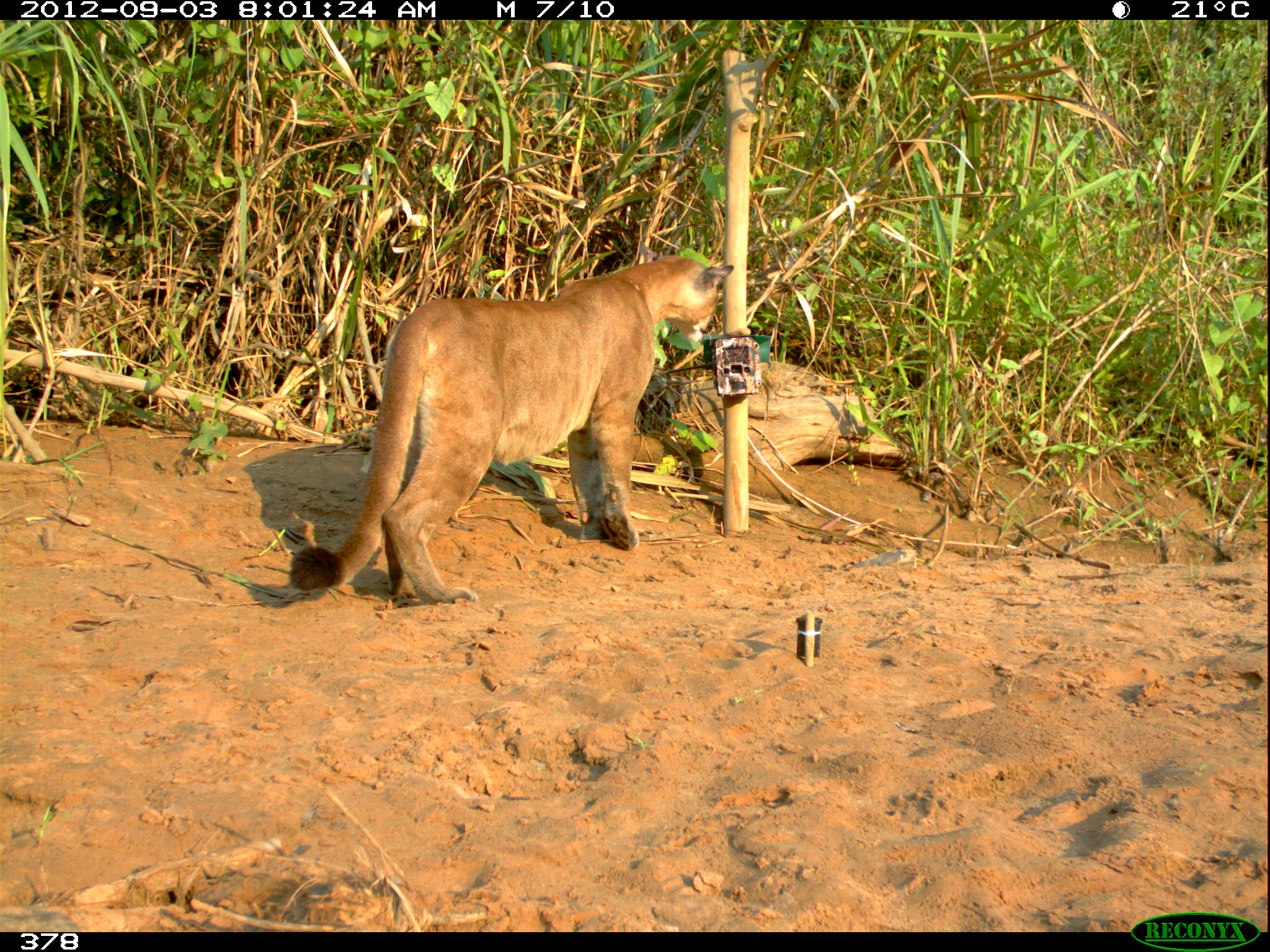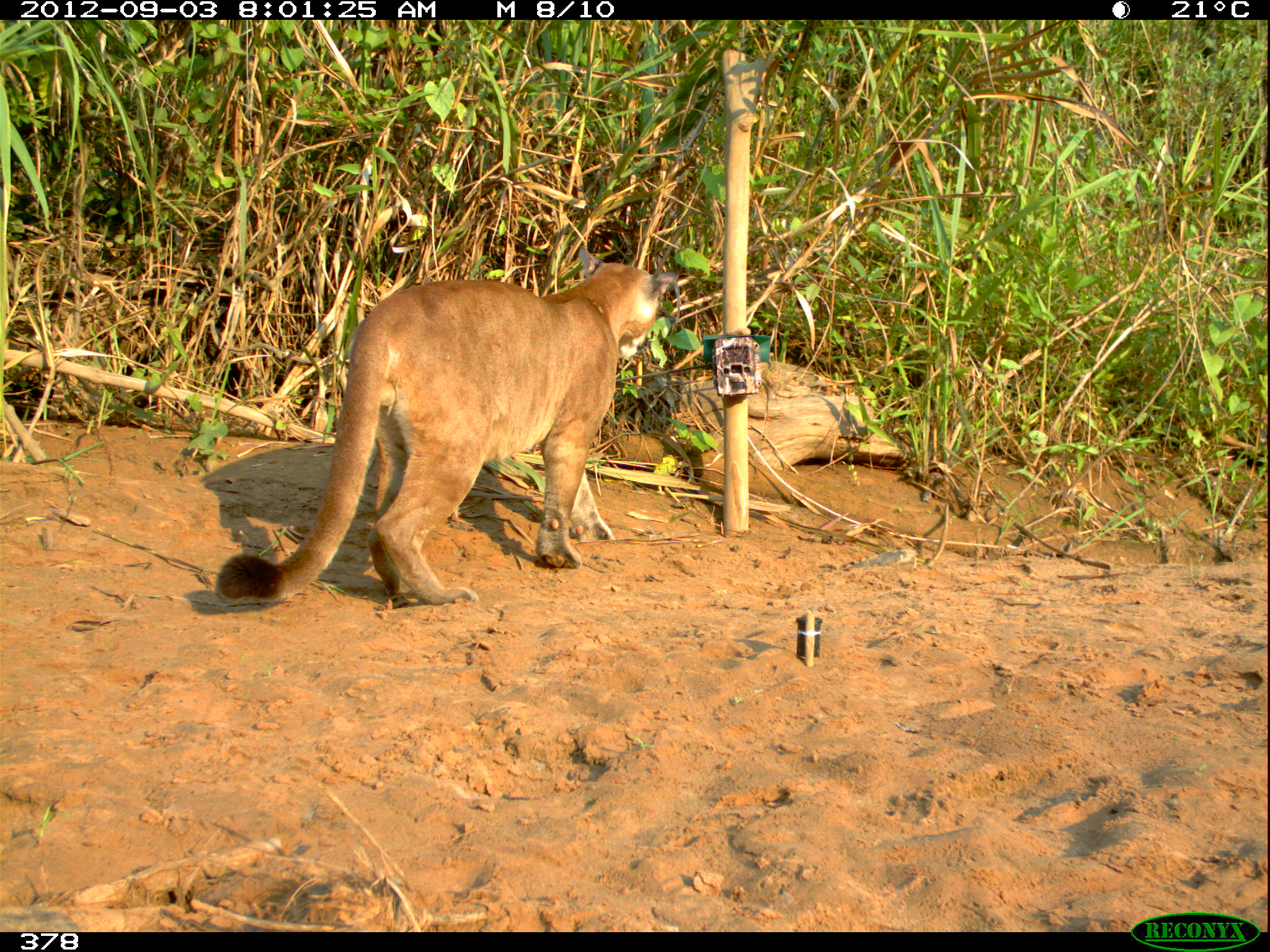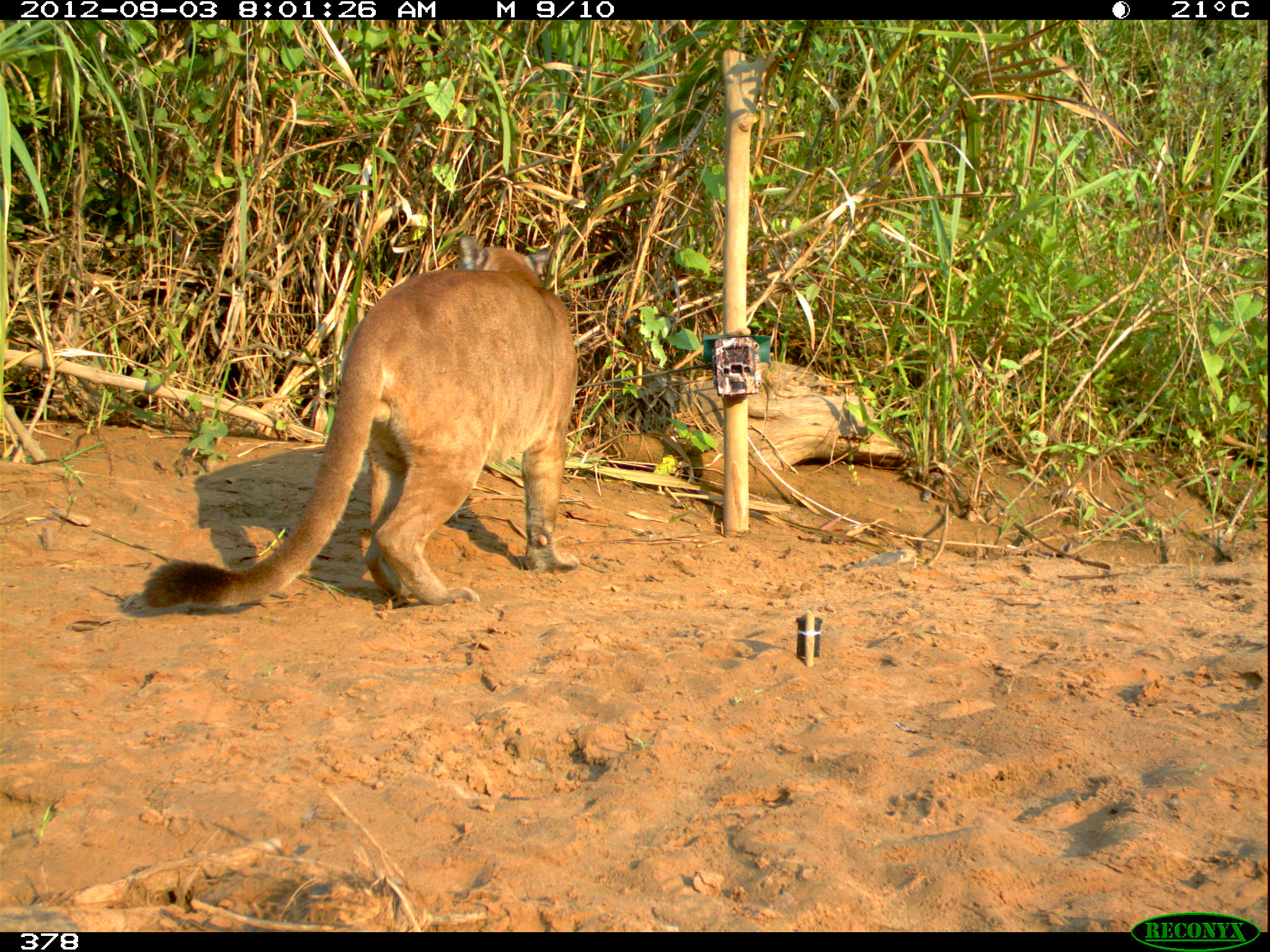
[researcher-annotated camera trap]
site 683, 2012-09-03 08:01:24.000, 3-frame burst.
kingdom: Animalia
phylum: Chordata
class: Mammalia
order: Carnivora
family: Felidae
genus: Puma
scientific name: Puma concolor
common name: mountain lion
Puma concolor (mountain lion).